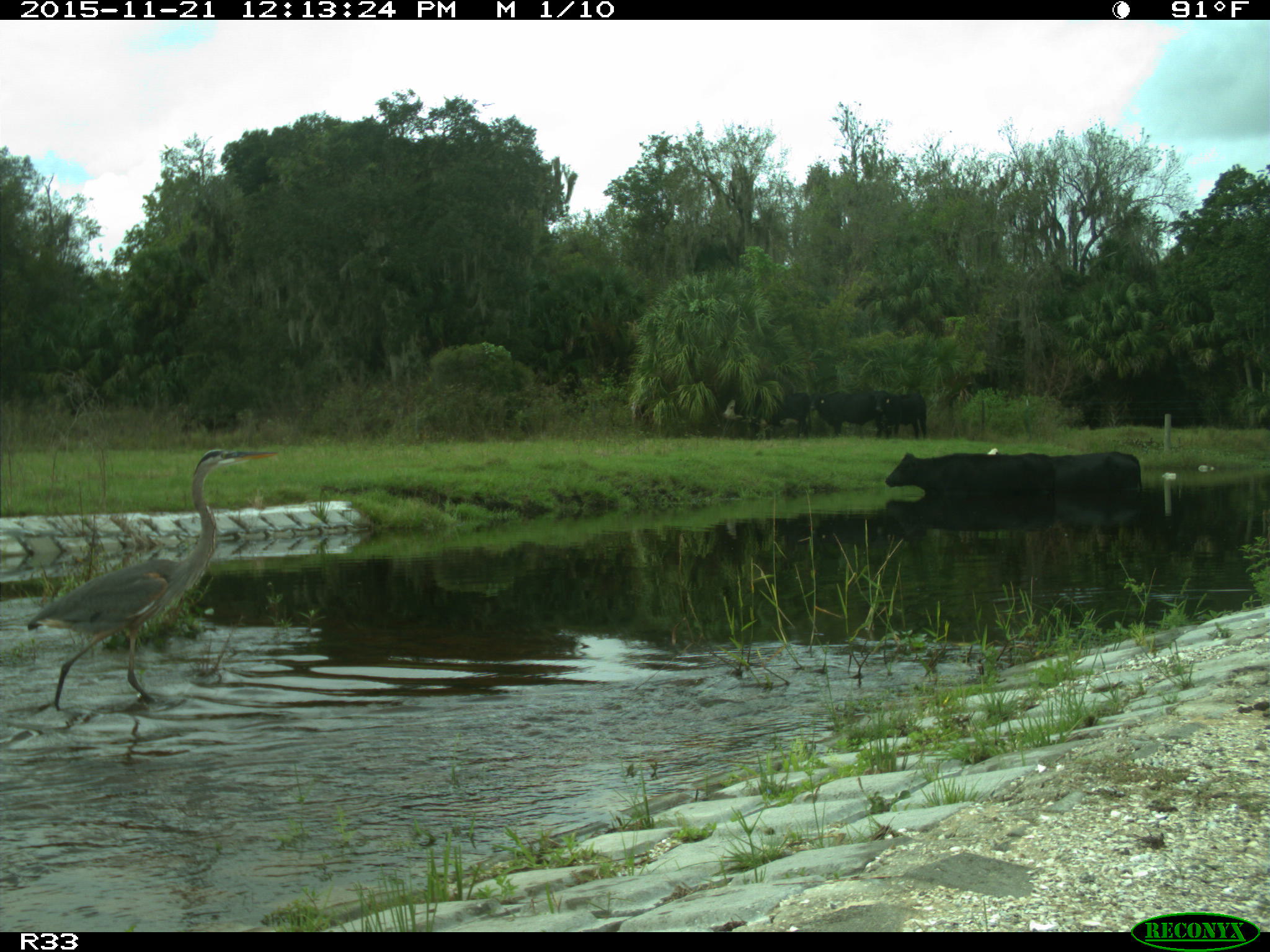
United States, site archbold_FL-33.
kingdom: Animalia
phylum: Chordata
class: Mammalia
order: Artiodactyla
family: Bovidae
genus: Bos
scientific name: Bos taurus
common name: domestic cow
Bos taurus (domestic cow).